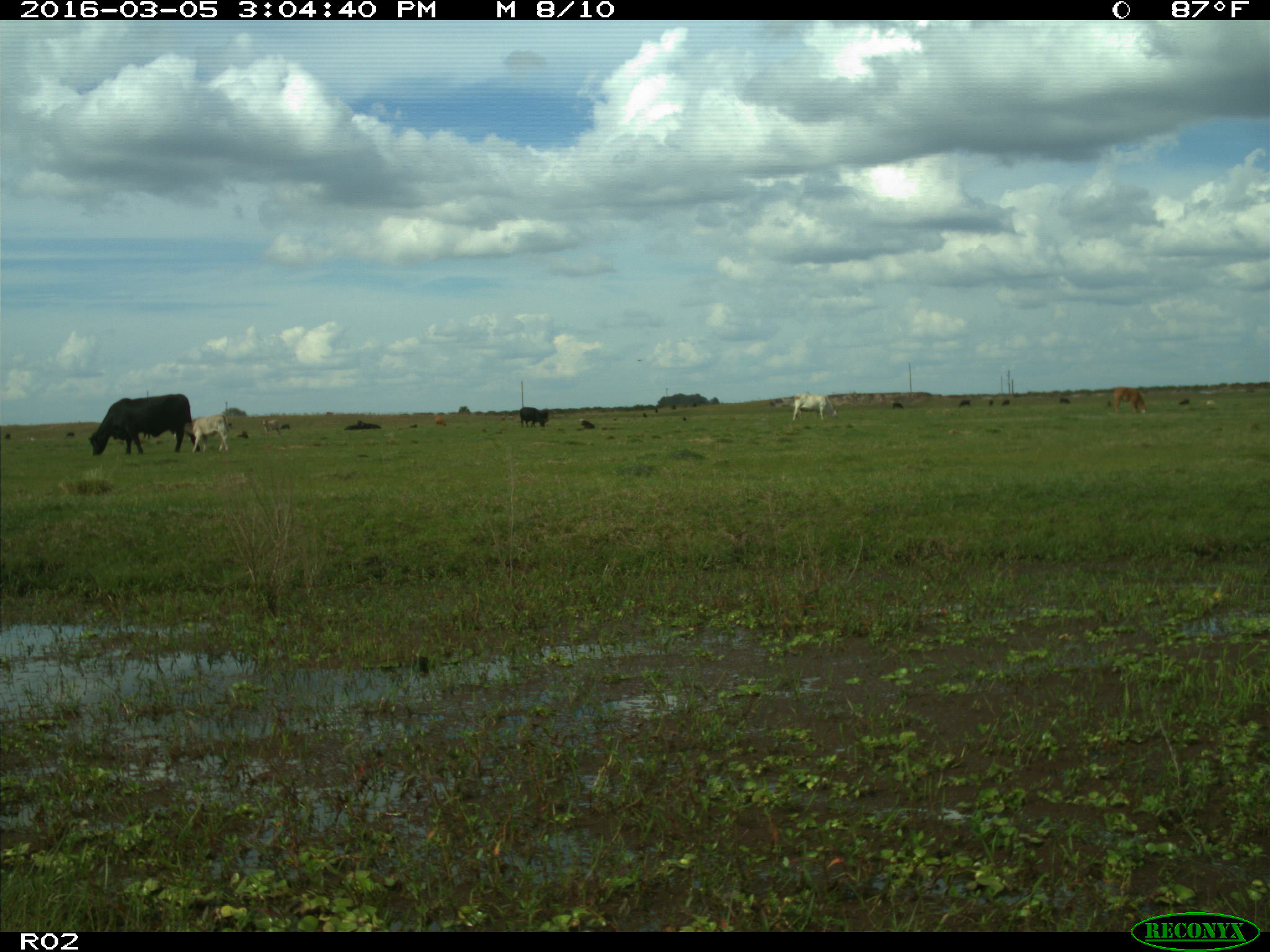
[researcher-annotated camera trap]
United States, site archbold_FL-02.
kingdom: Animalia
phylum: Chordata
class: Mammalia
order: Artiodactyla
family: Bovidae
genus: Bos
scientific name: Bos taurus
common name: domestic cow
Bos taurus (domestic cow).